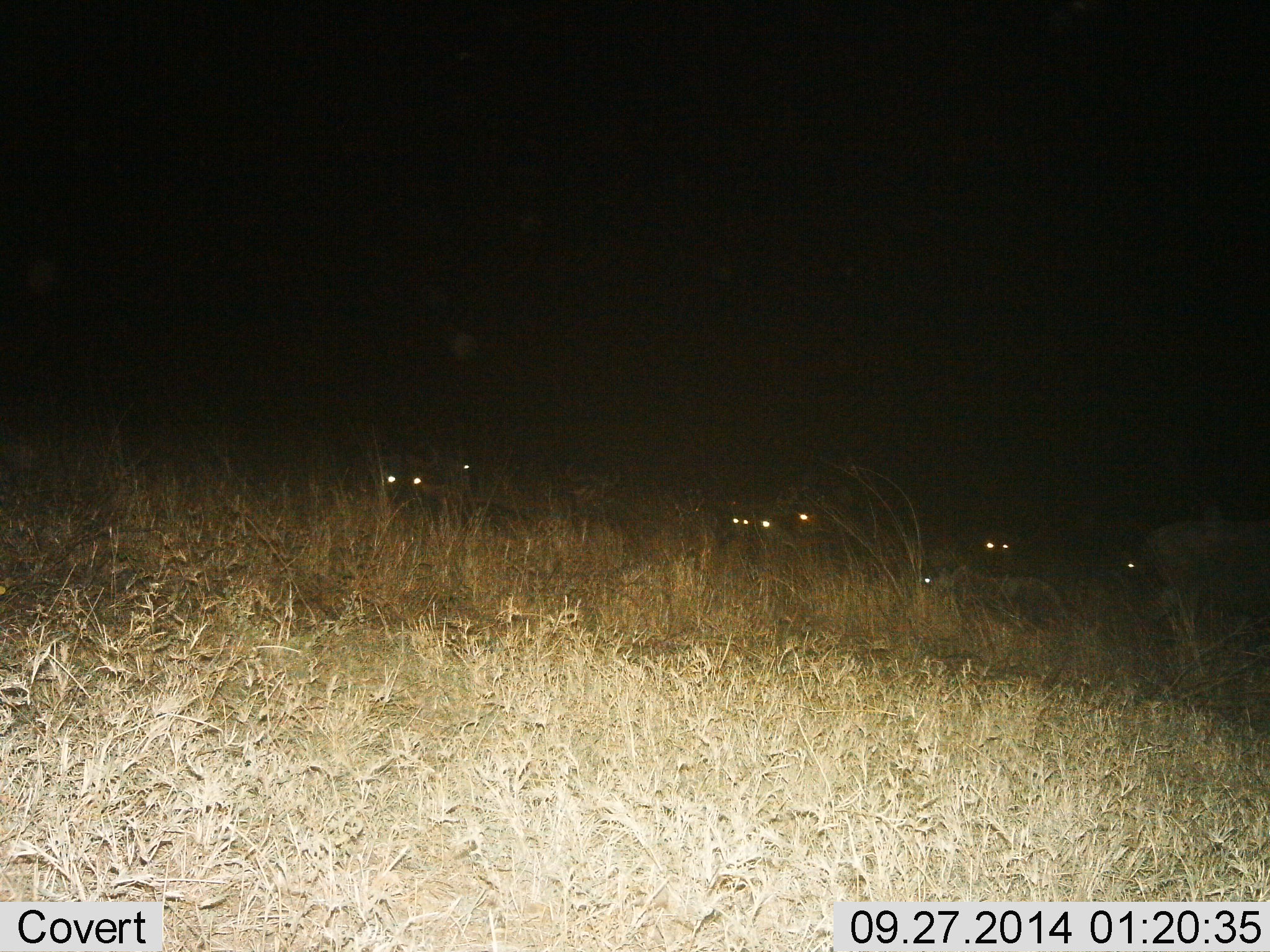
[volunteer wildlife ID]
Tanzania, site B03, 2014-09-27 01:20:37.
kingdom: Animalia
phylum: Chordata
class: Mammalia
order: Artiodactyla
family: Bovidae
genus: Connochaetes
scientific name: Connochaetes taurinus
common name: blue wildebeest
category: wildebeest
Wildebeest (blue wildebeest) (Connochaetes taurinus), count 9. Behavior (volunteer vote fractions): standing 60%, resting 20%, moving 0%, interacting 0%. Young present (vote fraction): 0%. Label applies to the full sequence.